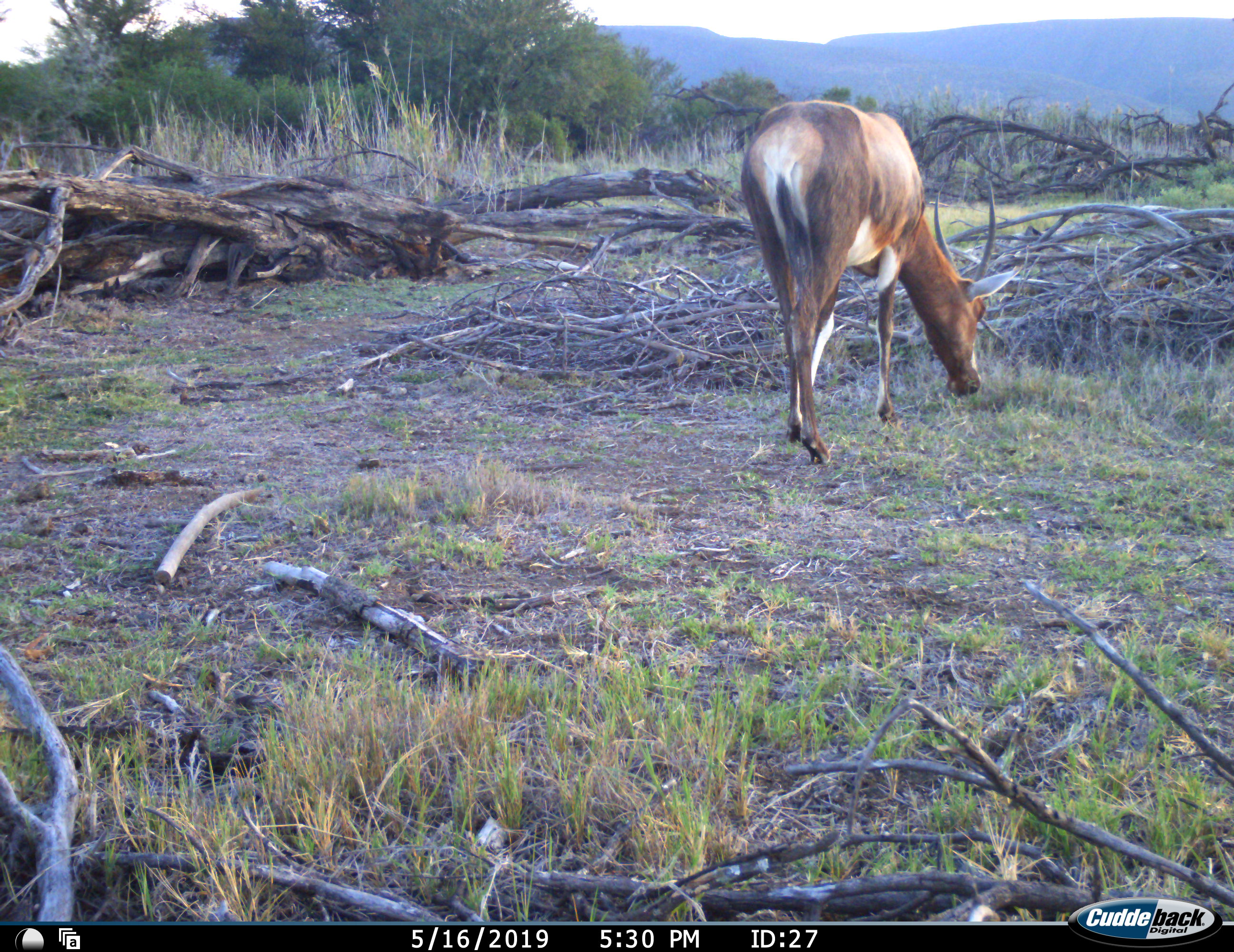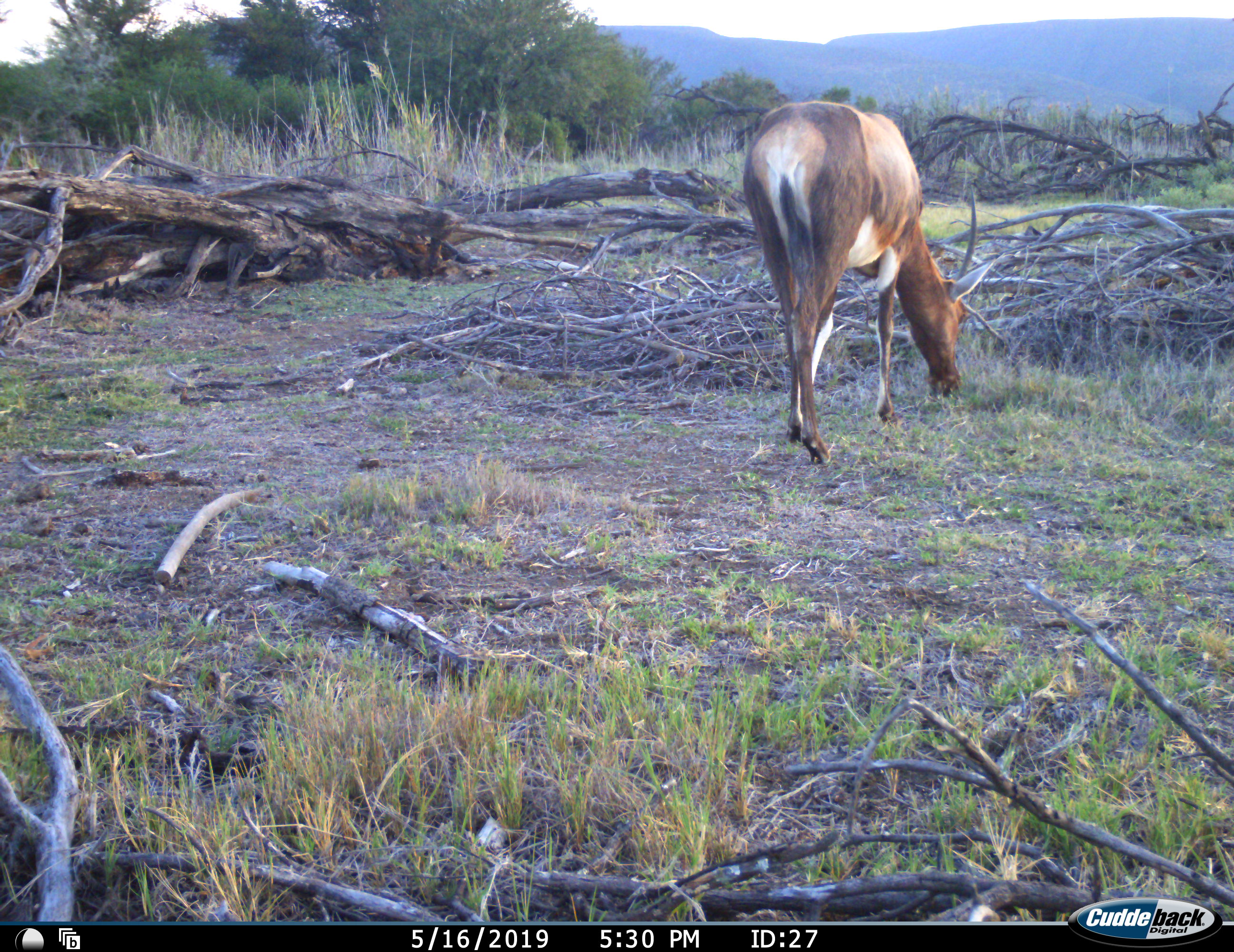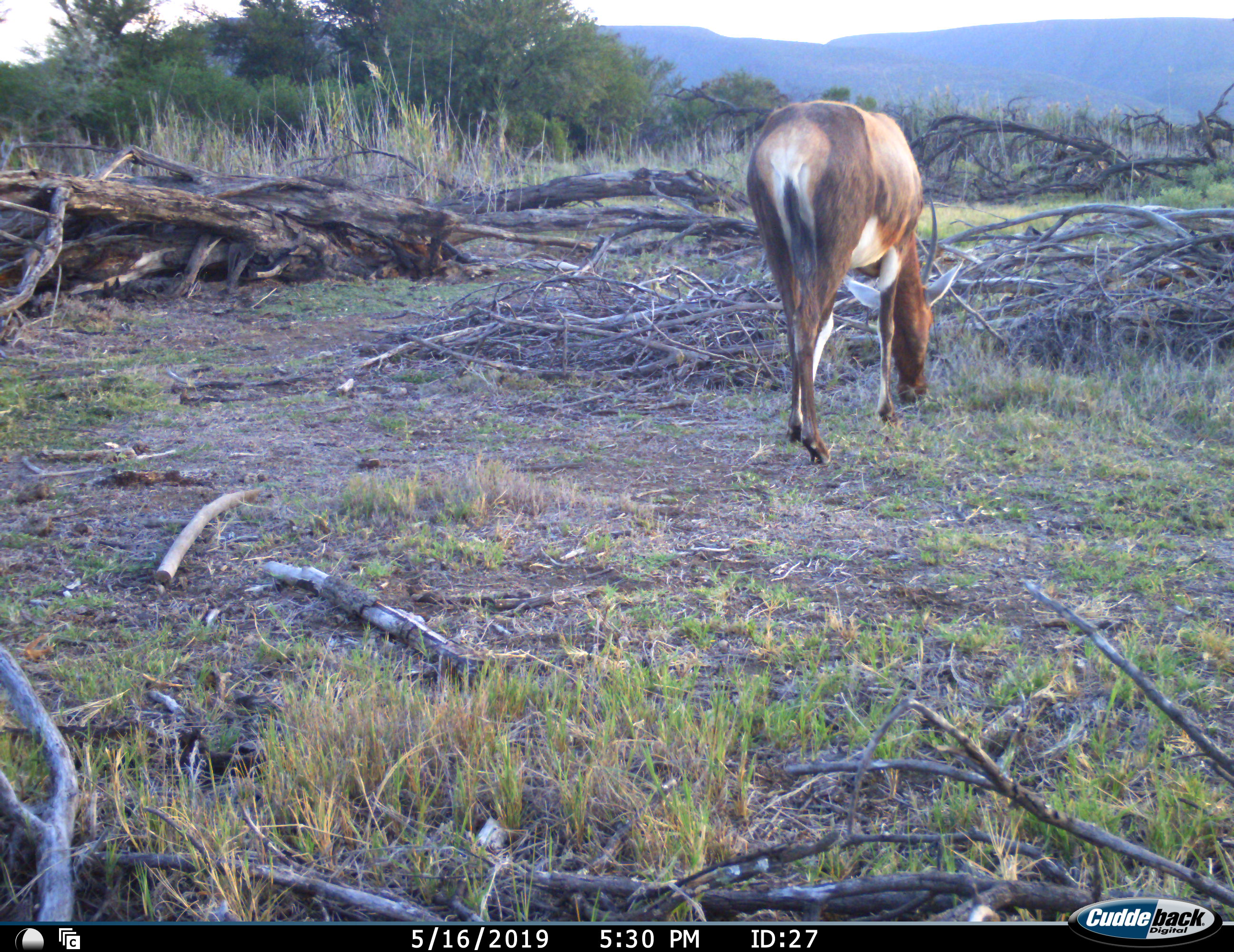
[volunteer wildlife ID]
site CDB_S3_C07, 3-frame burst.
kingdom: Animalia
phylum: Chordata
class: Mammalia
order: Artiodactyla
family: Bovidae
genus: Damaliscus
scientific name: Damaliscus pygargus phillipsi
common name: blesbok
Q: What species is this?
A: Blesbok (Damaliscus pygargus phillipsi).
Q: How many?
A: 1.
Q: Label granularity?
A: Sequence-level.